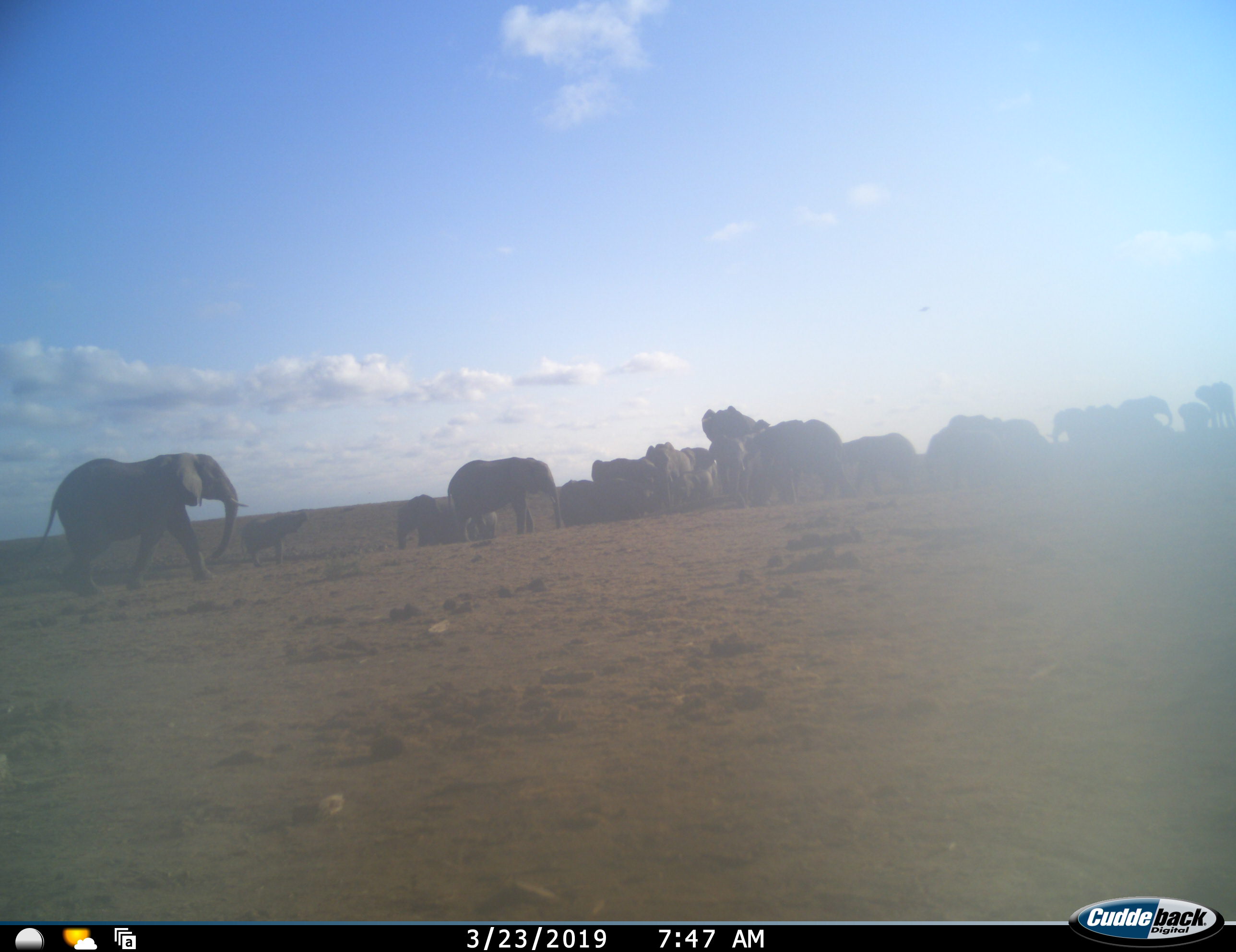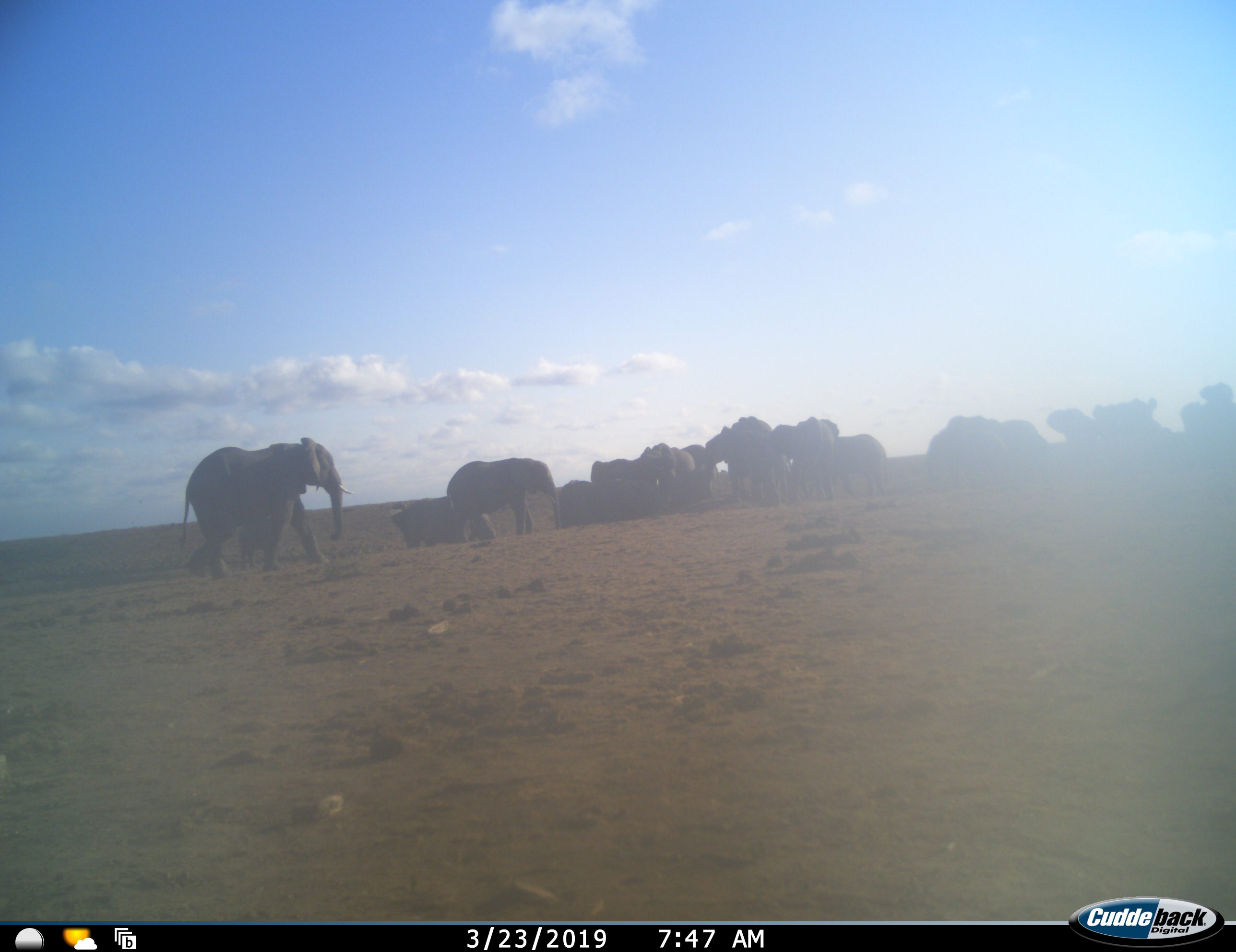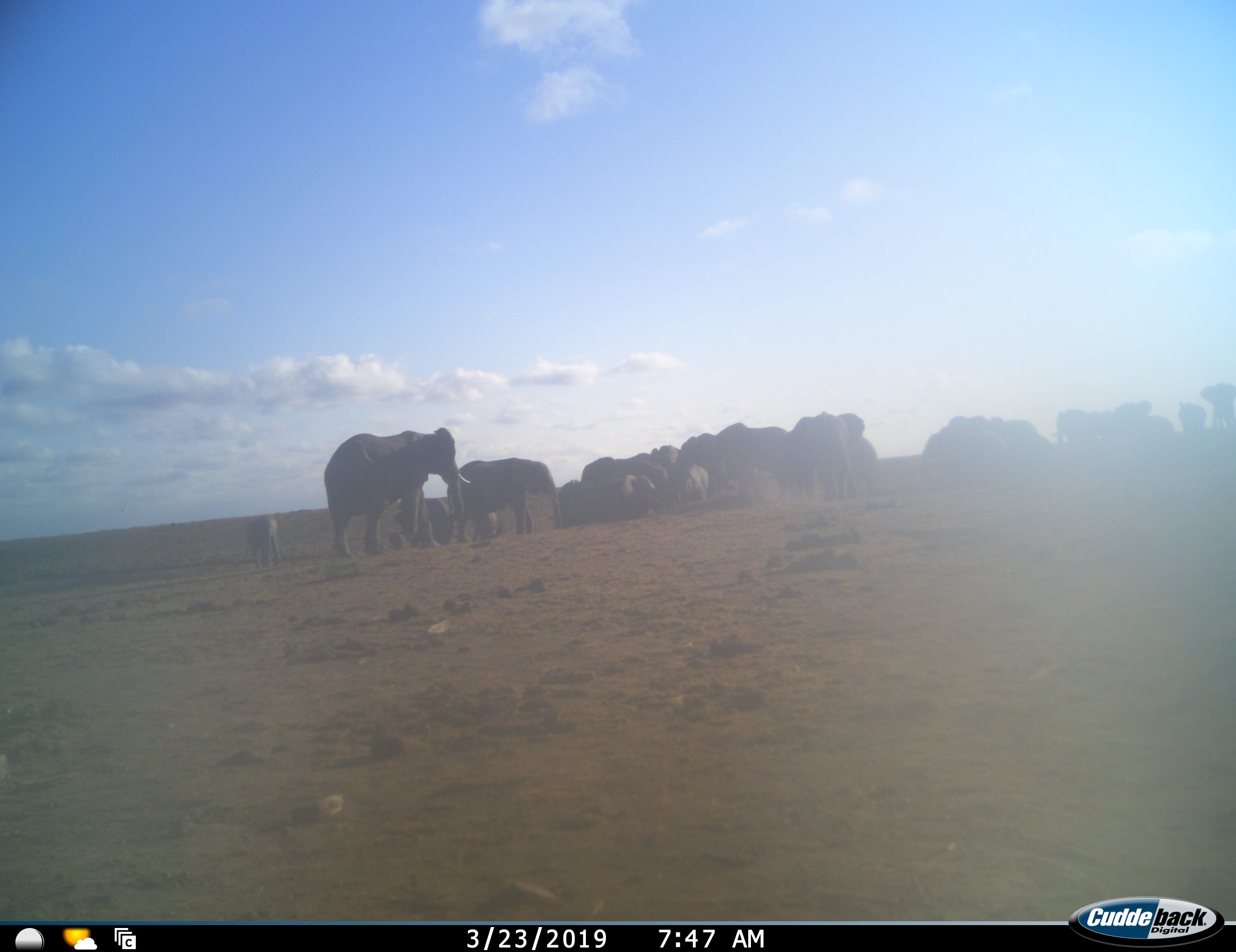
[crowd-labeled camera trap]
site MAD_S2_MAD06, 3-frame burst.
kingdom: Animalia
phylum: Chordata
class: Mammalia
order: Proboscidea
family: Elephantidae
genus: Loxodonta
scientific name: Loxodonta africana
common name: african bush elephant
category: elephant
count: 11-50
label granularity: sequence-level